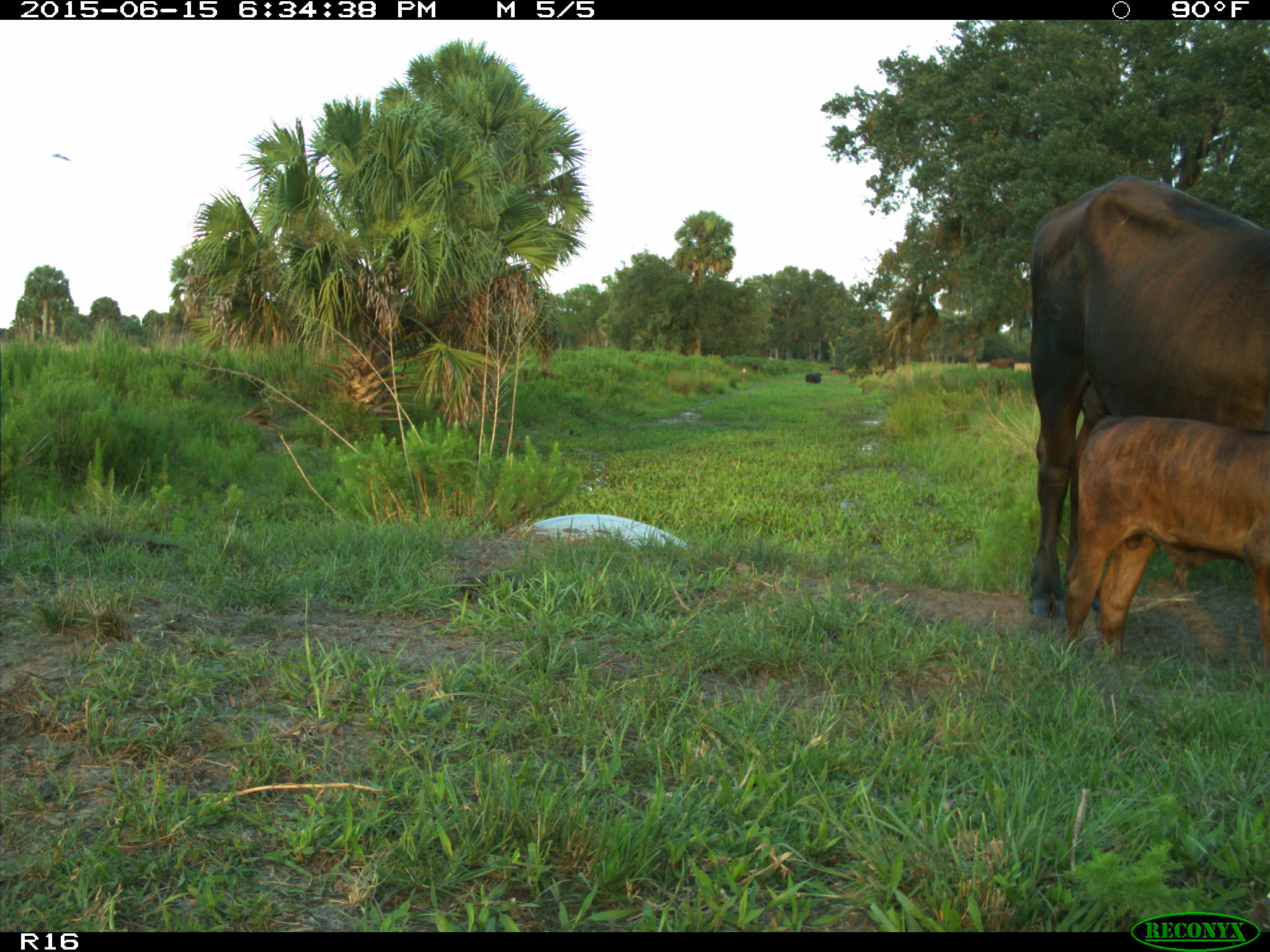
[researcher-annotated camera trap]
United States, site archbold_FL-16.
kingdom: Animalia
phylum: Chordata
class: Mammalia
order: Artiodactyla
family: Bovidae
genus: Bos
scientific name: Bos taurus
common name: domestic cow